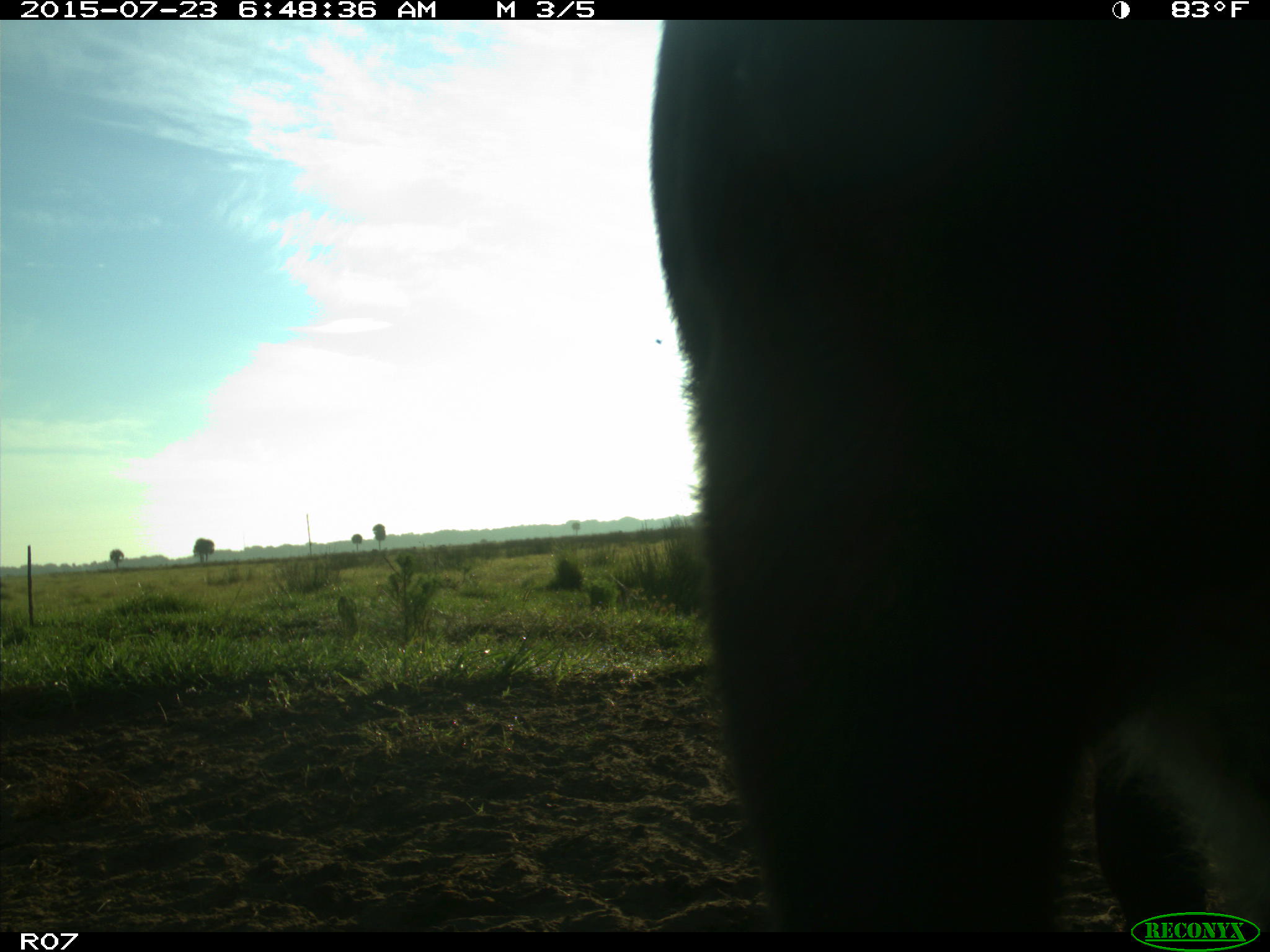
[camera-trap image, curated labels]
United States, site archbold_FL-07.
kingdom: Animalia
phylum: Chordata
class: Mammalia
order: Artiodactyla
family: Bovidae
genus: Bos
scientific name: Bos taurus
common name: domestic cow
Bos taurus (domestic cow).